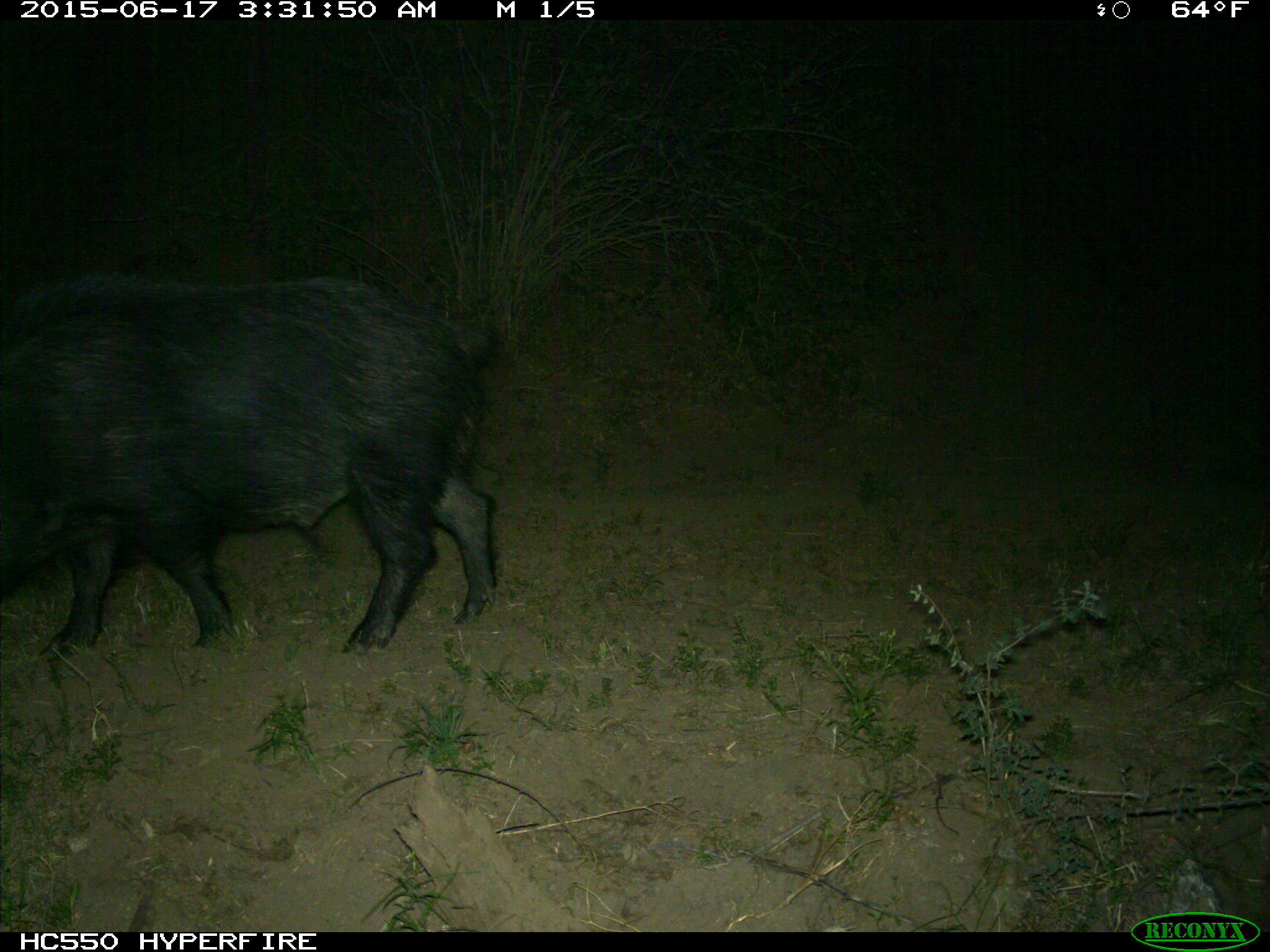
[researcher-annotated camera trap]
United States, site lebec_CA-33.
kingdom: Animalia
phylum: Chordata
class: Mammalia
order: Artiodactyla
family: Suidae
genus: Sus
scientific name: Sus scrofa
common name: wild boar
Sus scrofa (wild boar).